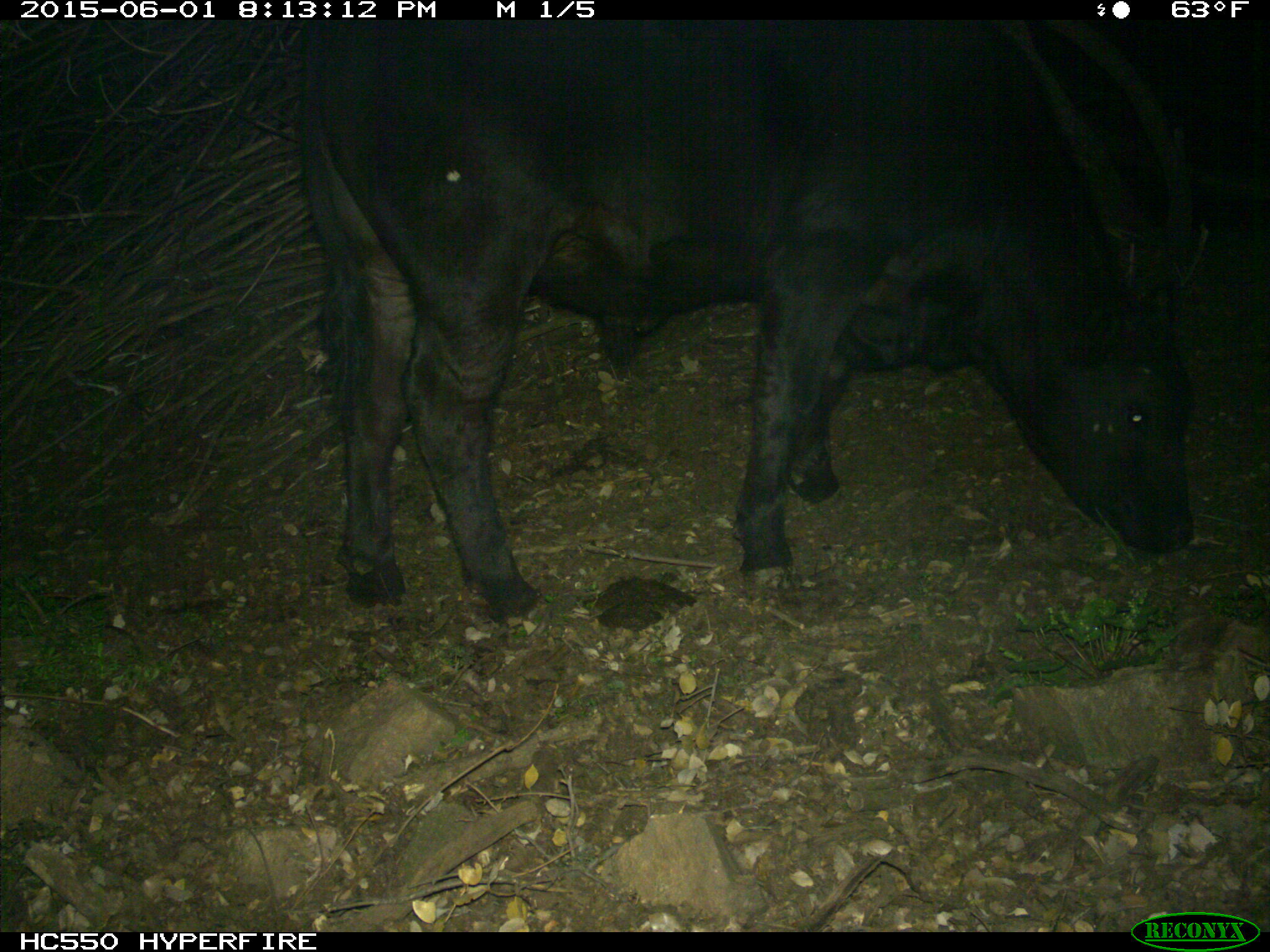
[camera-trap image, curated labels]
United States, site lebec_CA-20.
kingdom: Animalia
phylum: Chordata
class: Mammalia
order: Artiodactyla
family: Bovidae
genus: Bos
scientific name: Bos taurus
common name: domestic cow